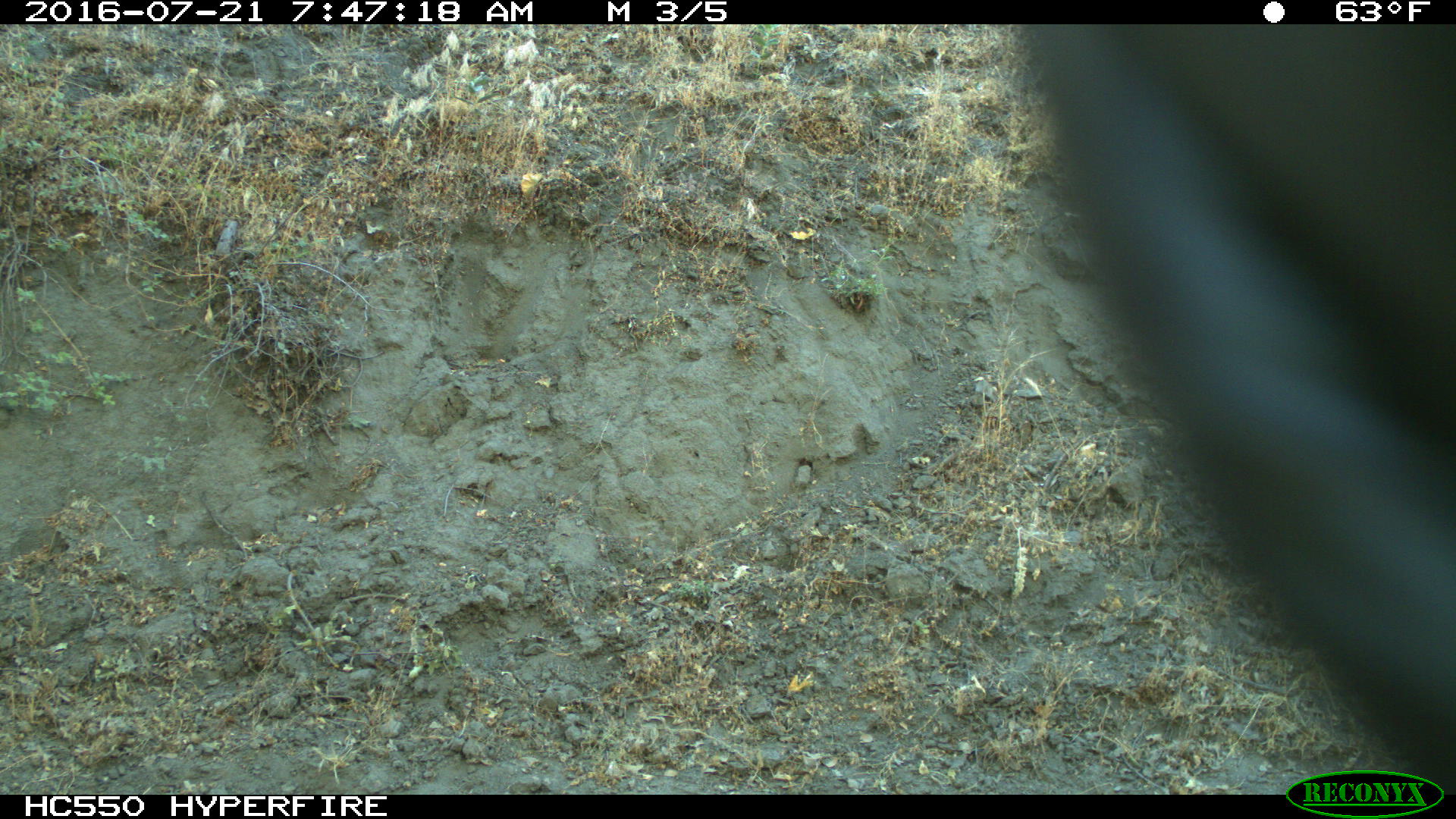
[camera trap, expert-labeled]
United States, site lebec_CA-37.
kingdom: Animalia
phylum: Chordata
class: Mammalia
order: Artiodactyla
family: Bovidae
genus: Bos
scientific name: Bos taurus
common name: domestic cow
Bos taurus (domestic cow).